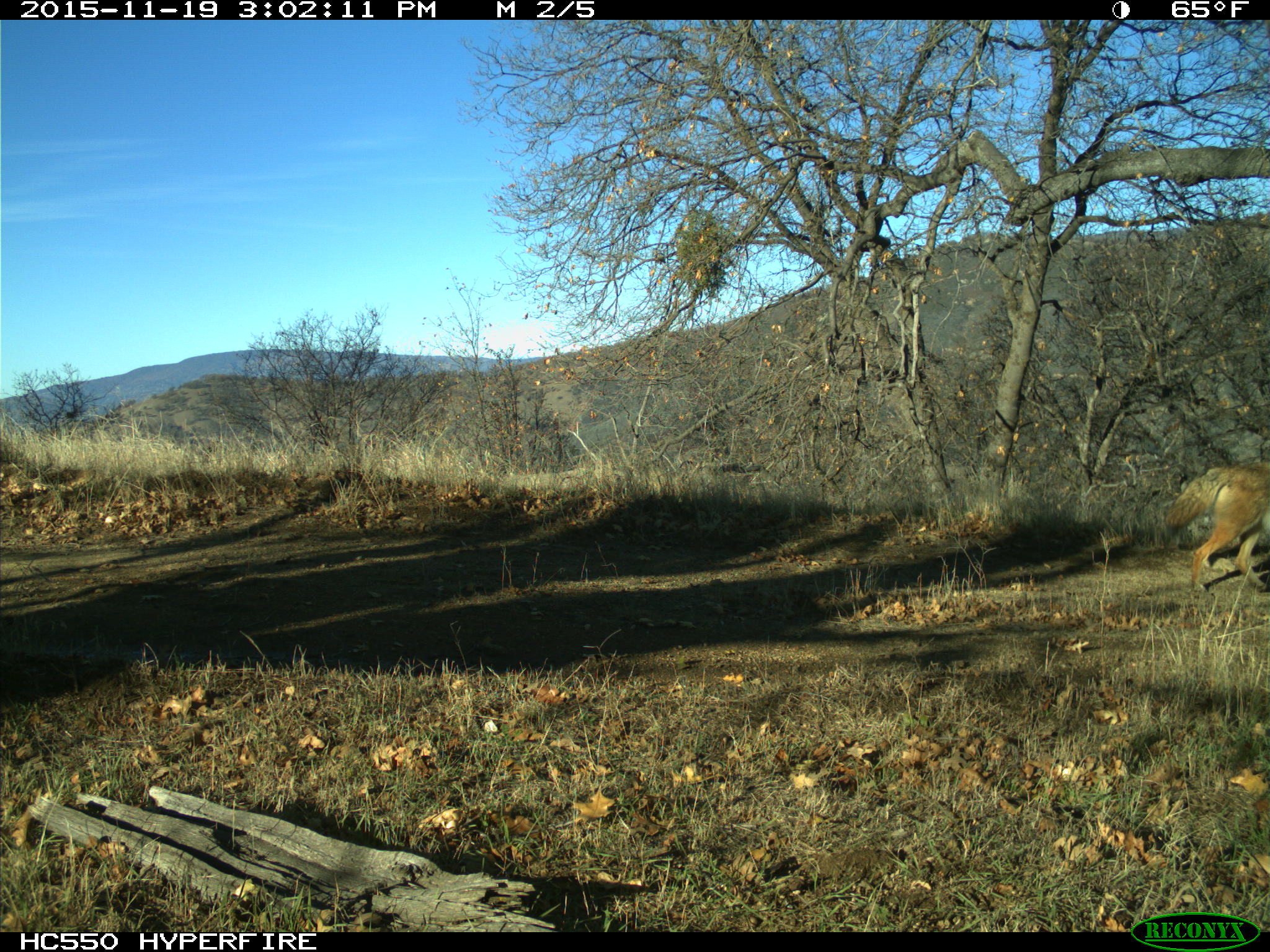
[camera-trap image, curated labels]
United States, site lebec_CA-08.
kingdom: Animalia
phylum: Chordata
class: Mammalia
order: Carnivora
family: Canidae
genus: Canis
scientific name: Canis latrans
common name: coyote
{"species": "Canis latrans (coyote)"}